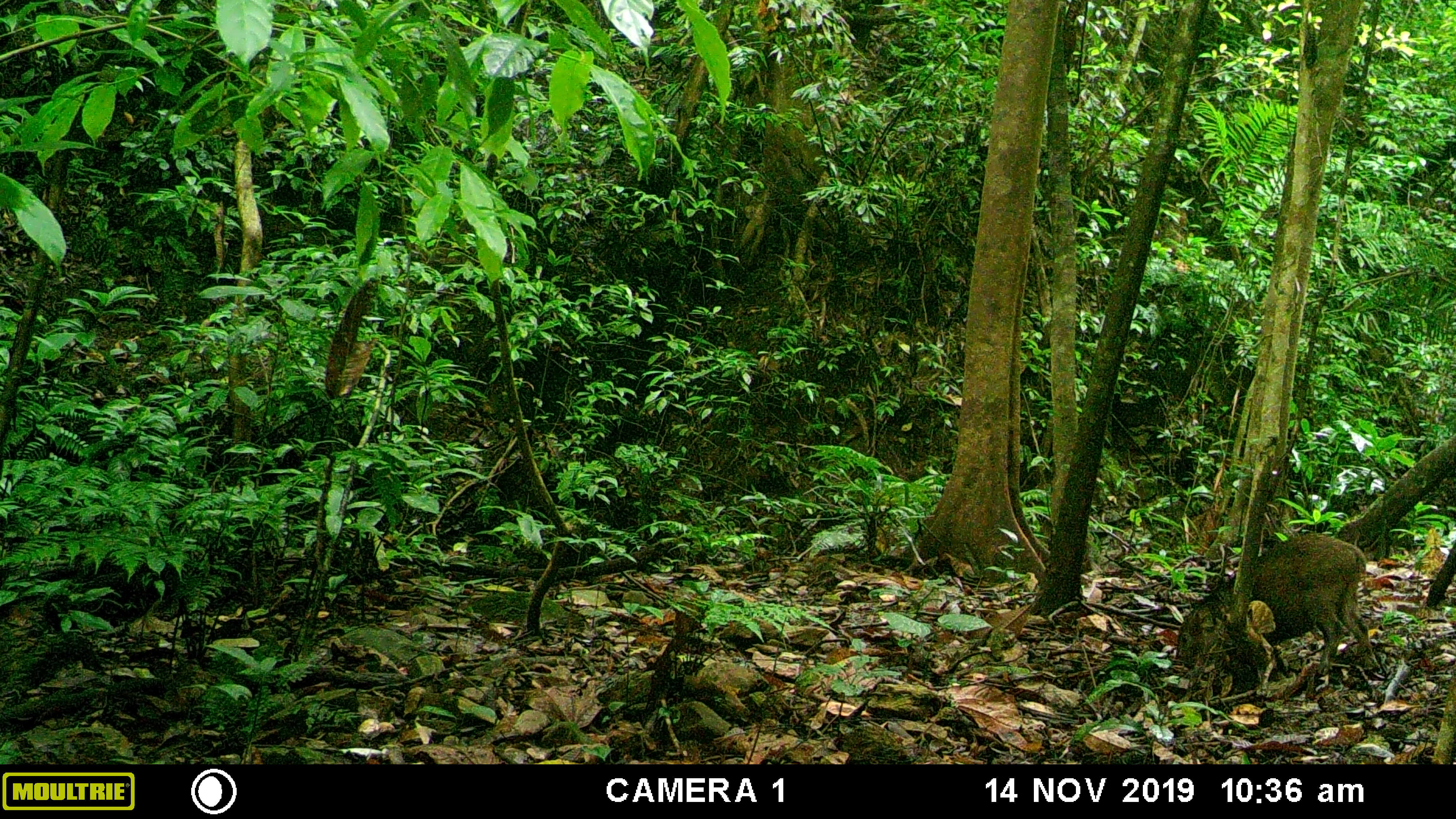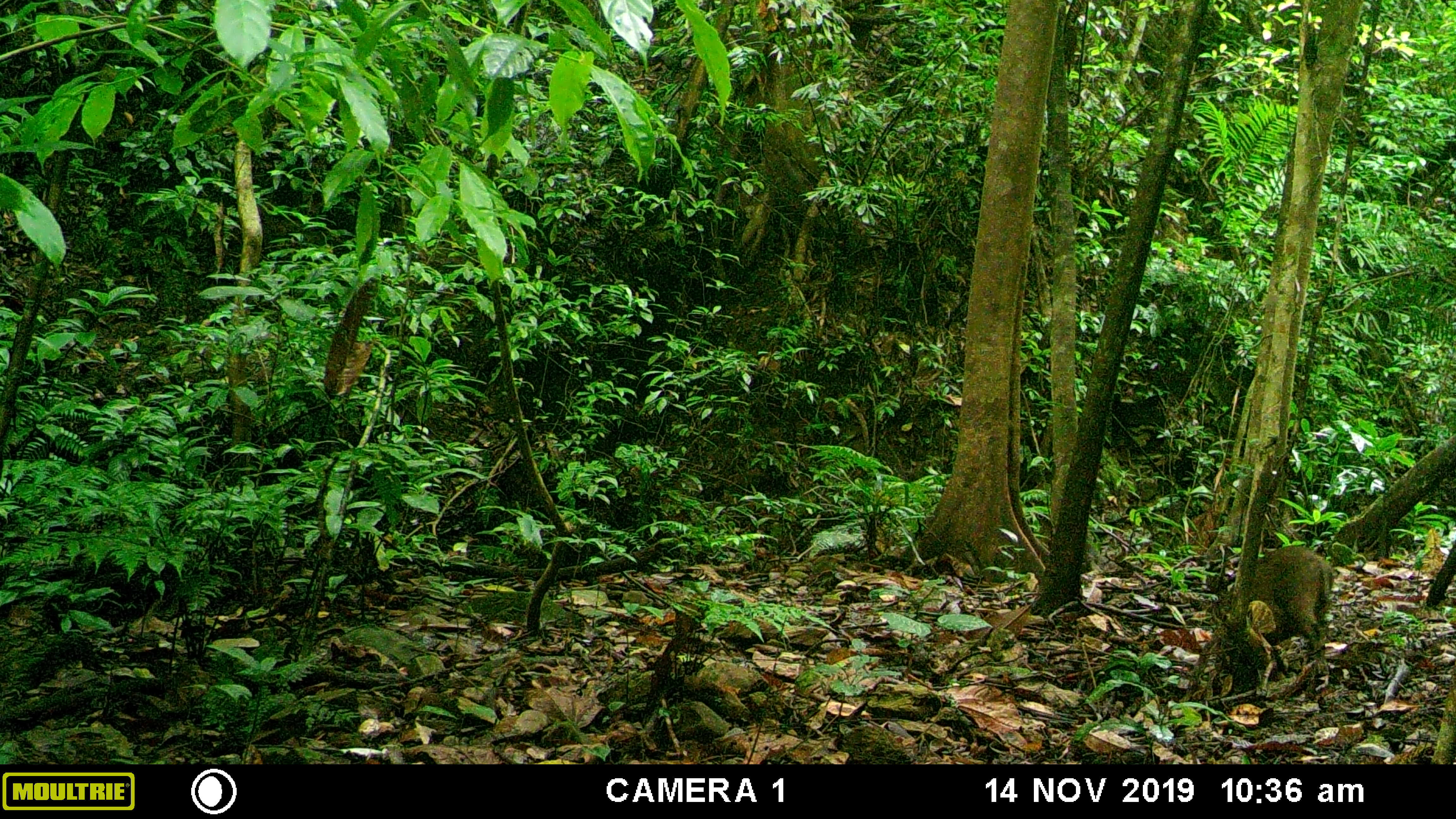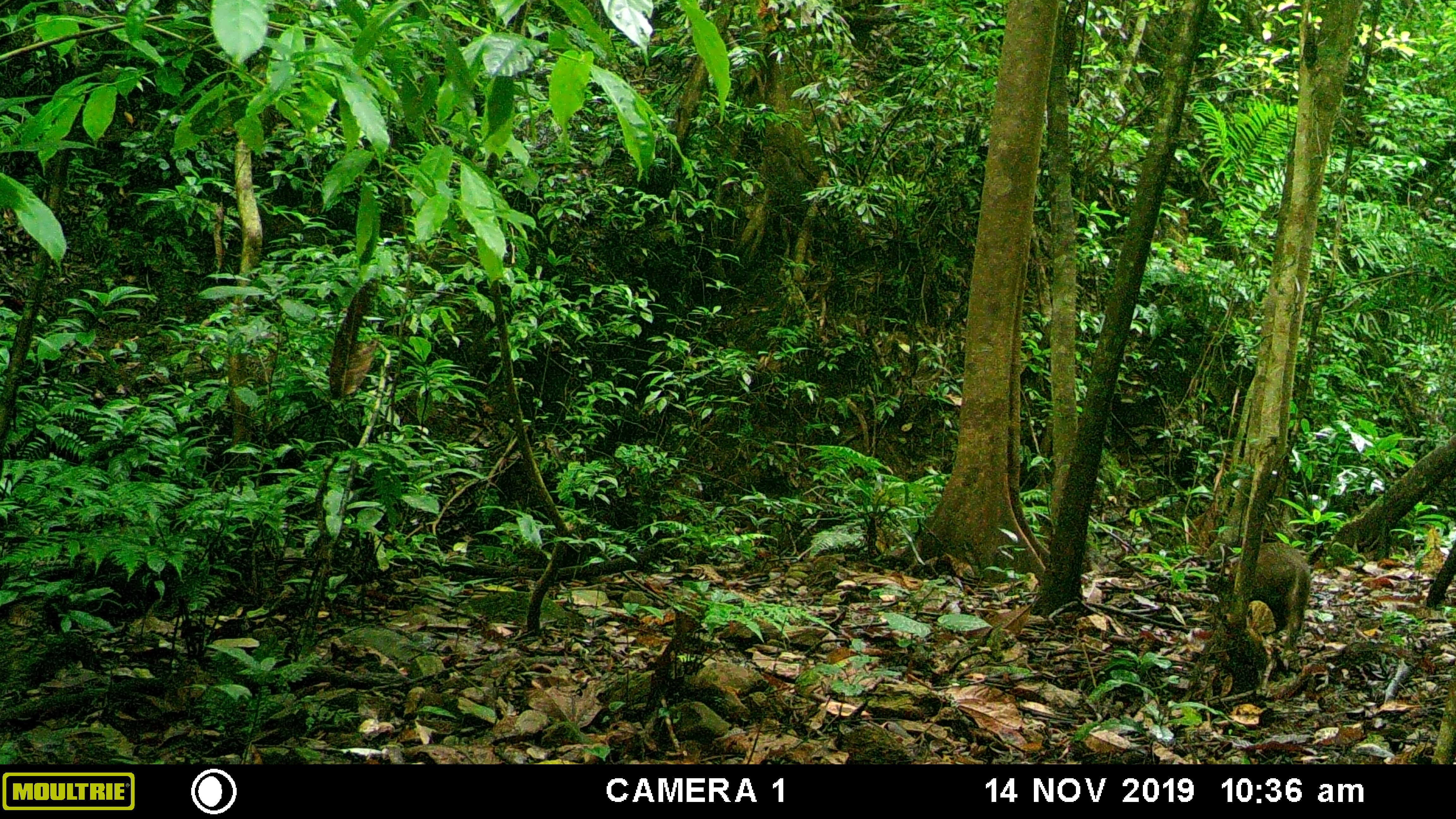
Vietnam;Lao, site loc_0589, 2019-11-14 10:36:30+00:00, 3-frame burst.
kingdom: Animalia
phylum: Chordata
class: Mammalia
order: Artiodactyla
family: Suidae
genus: Sus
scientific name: Sus scrofa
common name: eurasian wild pig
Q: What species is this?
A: Eurasian wild pig (Sus scrofa).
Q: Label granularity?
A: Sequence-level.